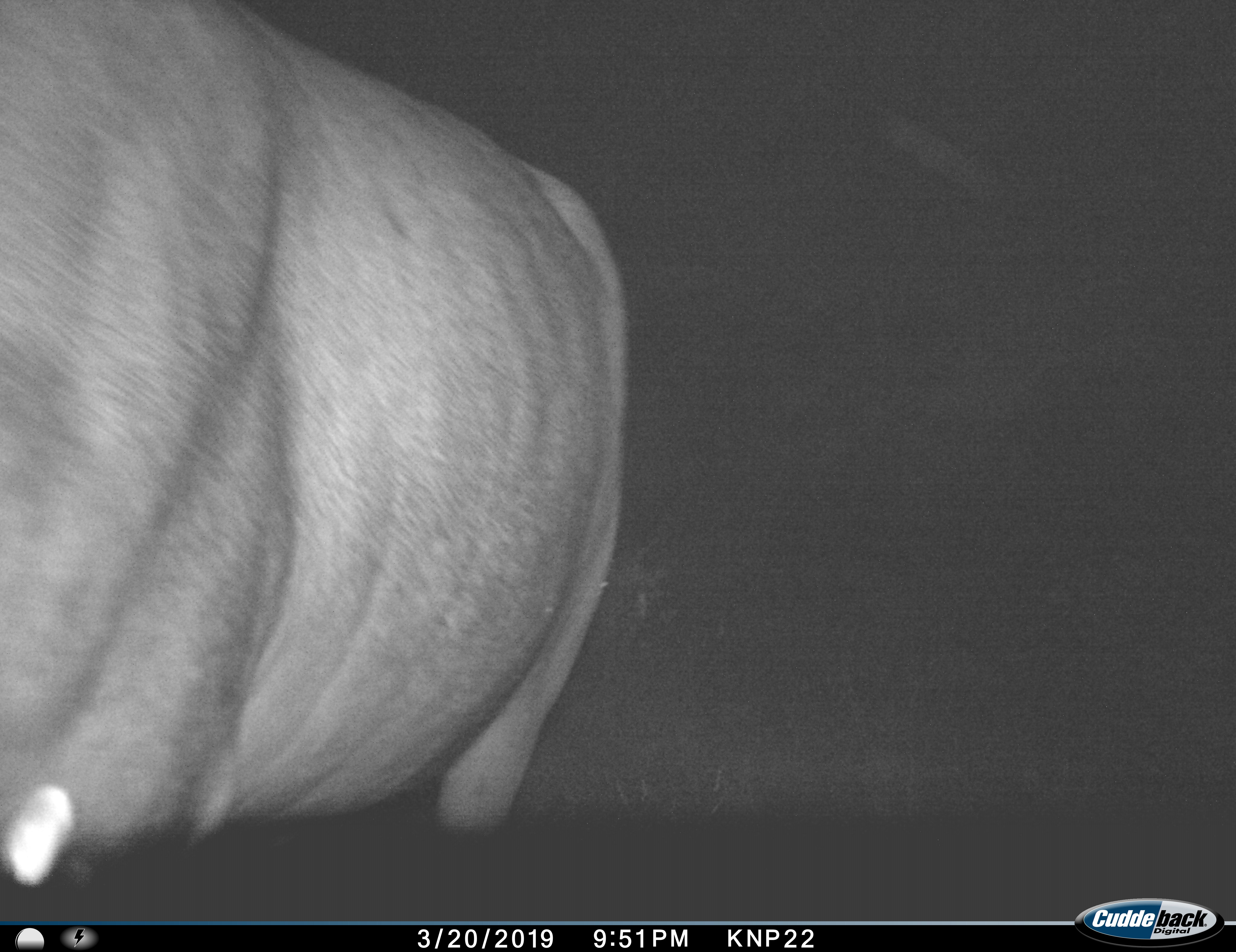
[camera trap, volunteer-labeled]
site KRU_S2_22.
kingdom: Animalia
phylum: Chordata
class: Mammalia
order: Artiodactyla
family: Bovidae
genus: Syncerus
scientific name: Syncerus caffer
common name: african buffalo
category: buffalo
Buffalo (african buffalo) (Syncerus caffer), count 1. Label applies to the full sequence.